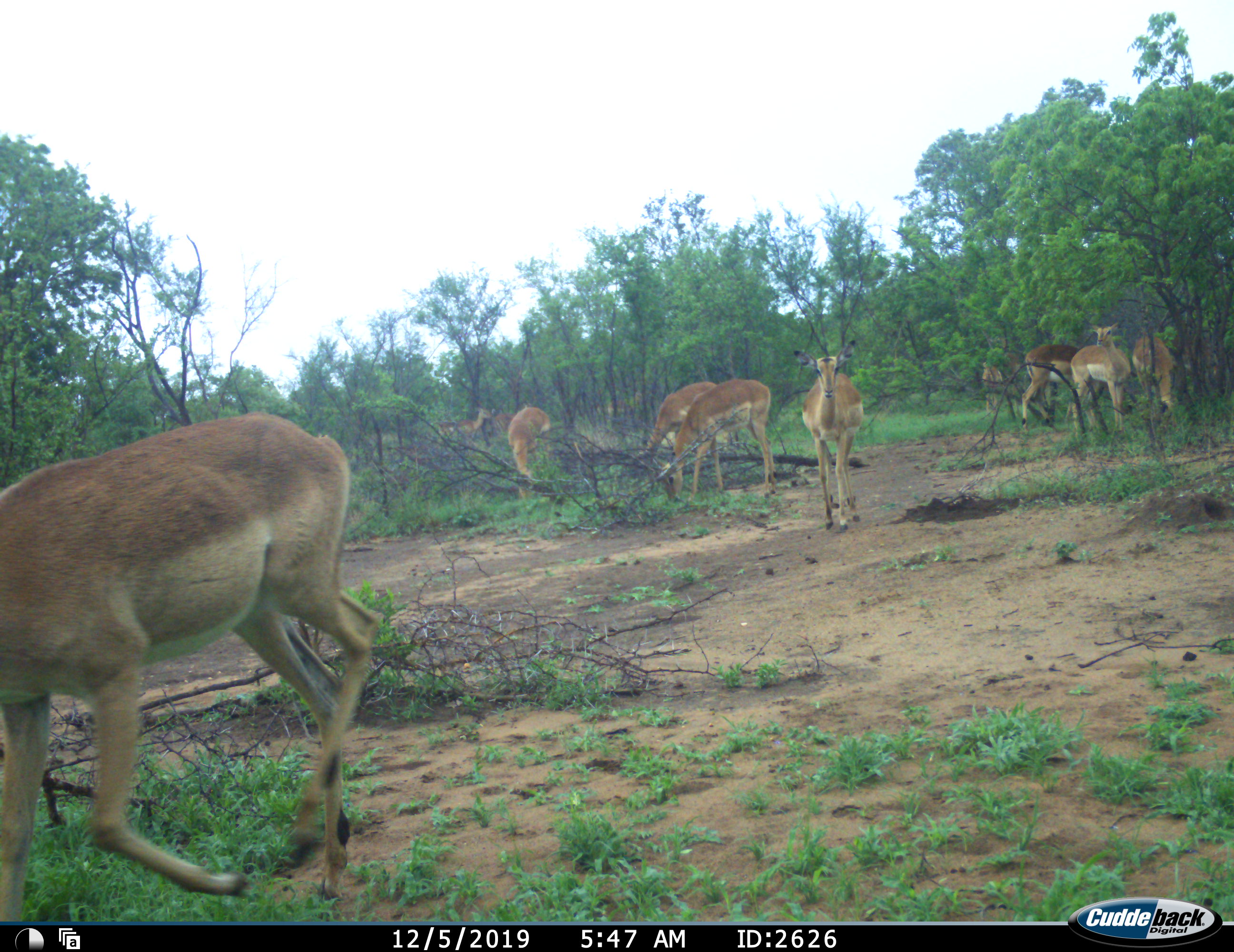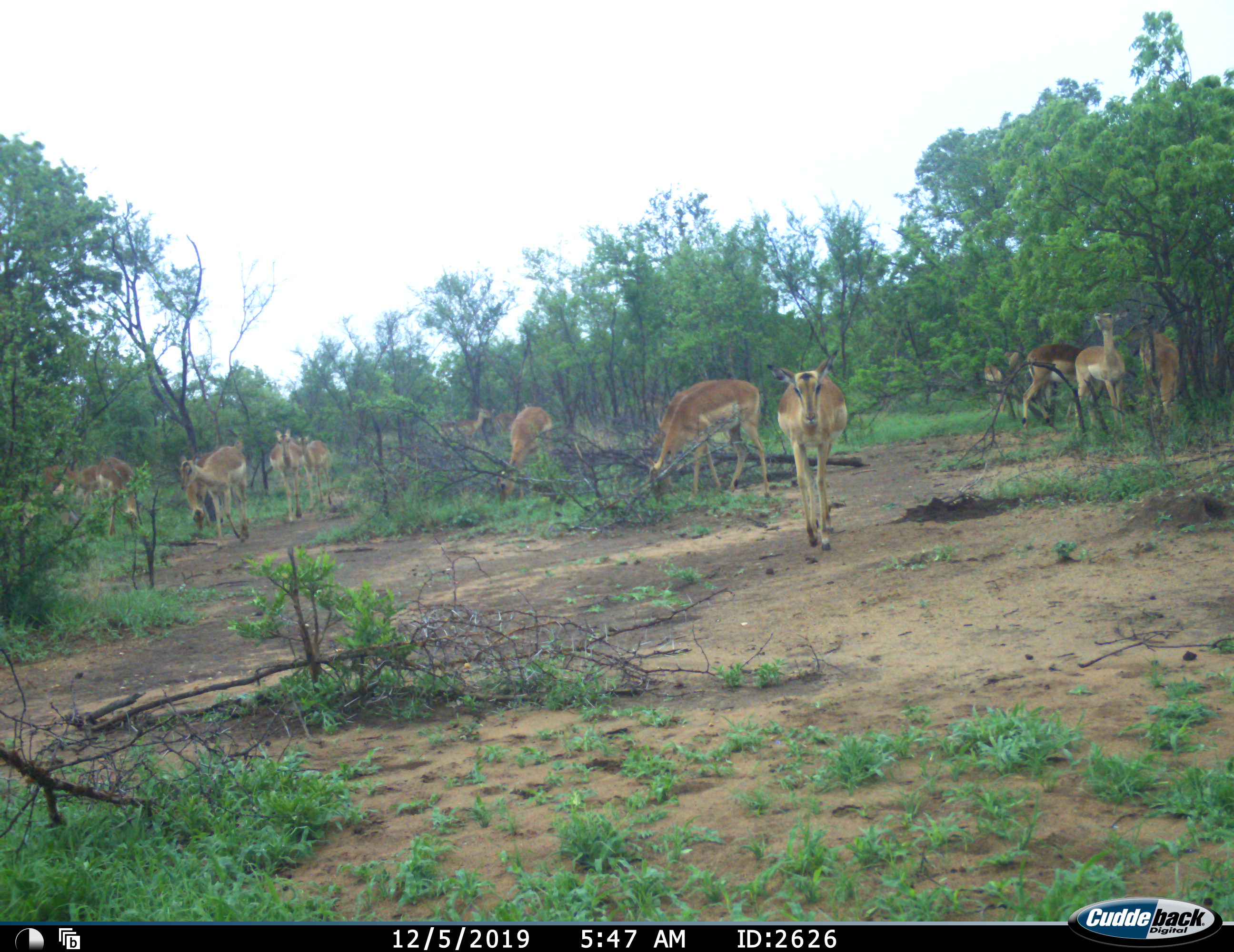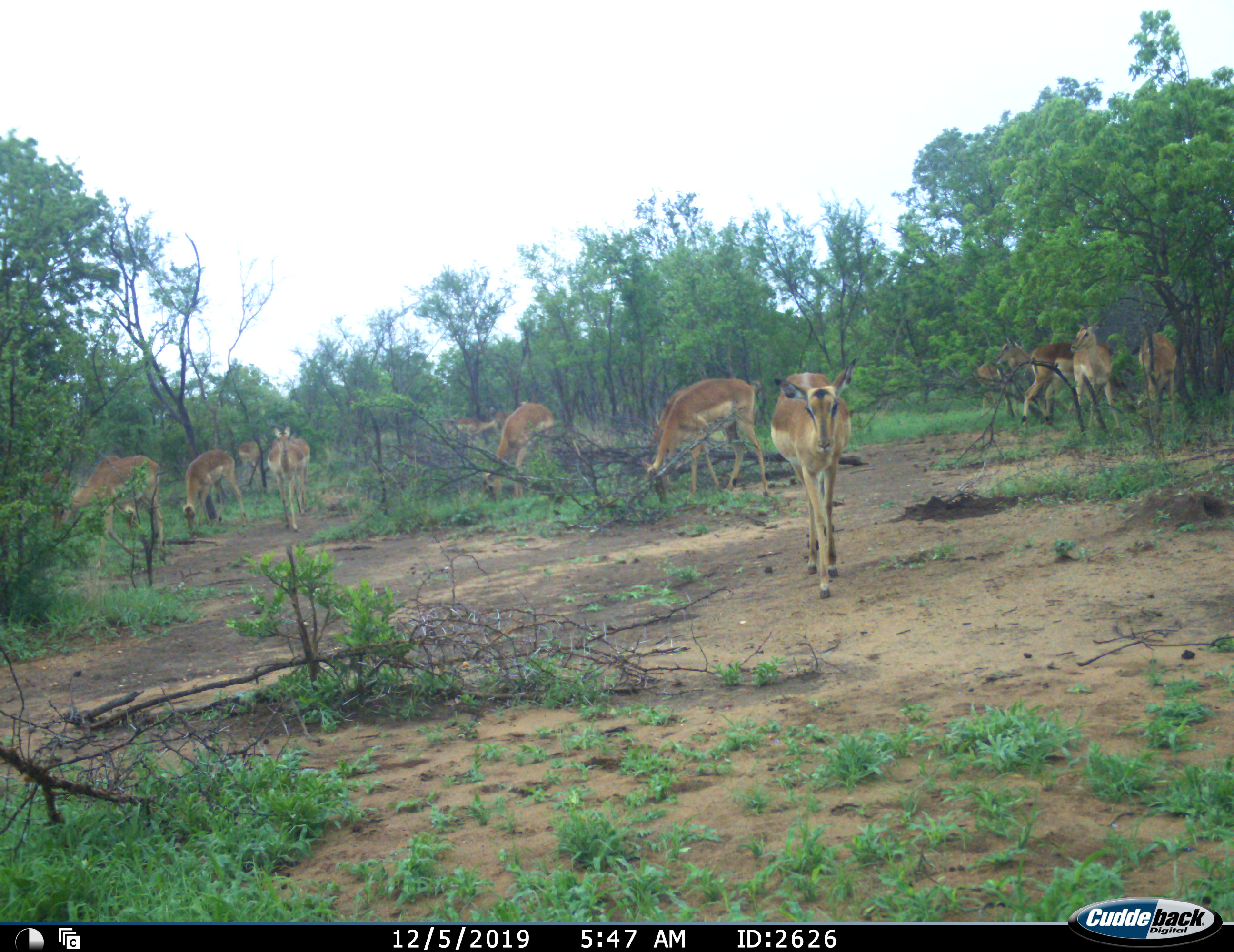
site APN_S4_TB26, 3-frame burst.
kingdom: Animalia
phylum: Chordata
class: Mammalia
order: Artiodactyla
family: Bovidae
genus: Aepyceros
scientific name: Aepyceros melampus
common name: impala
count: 11-50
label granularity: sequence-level